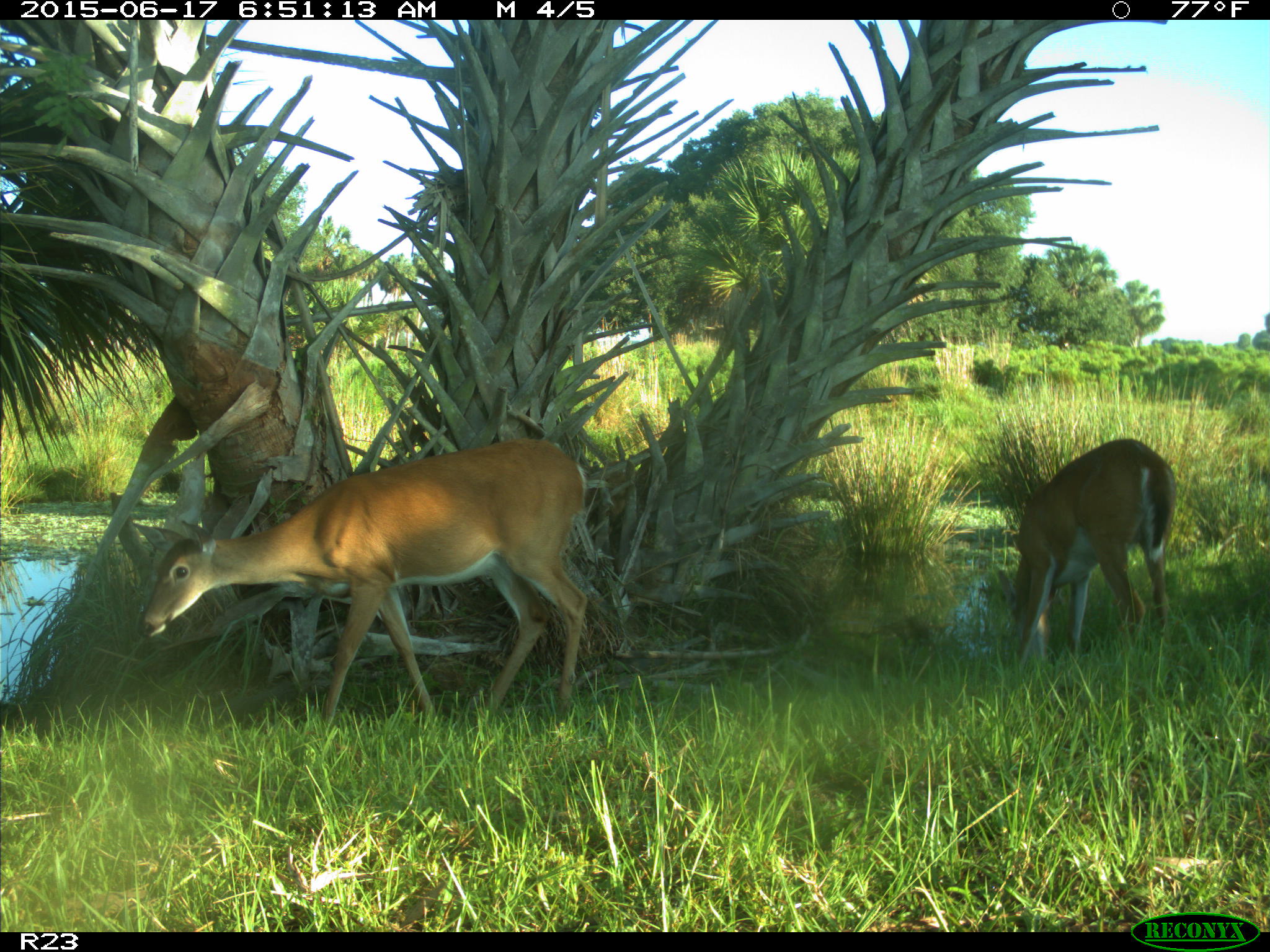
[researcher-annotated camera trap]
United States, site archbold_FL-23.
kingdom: Animalia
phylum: Chordata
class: Mammalia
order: Artiodactyla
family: Bovidae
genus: Bos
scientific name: Bos taurus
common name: domestic cow